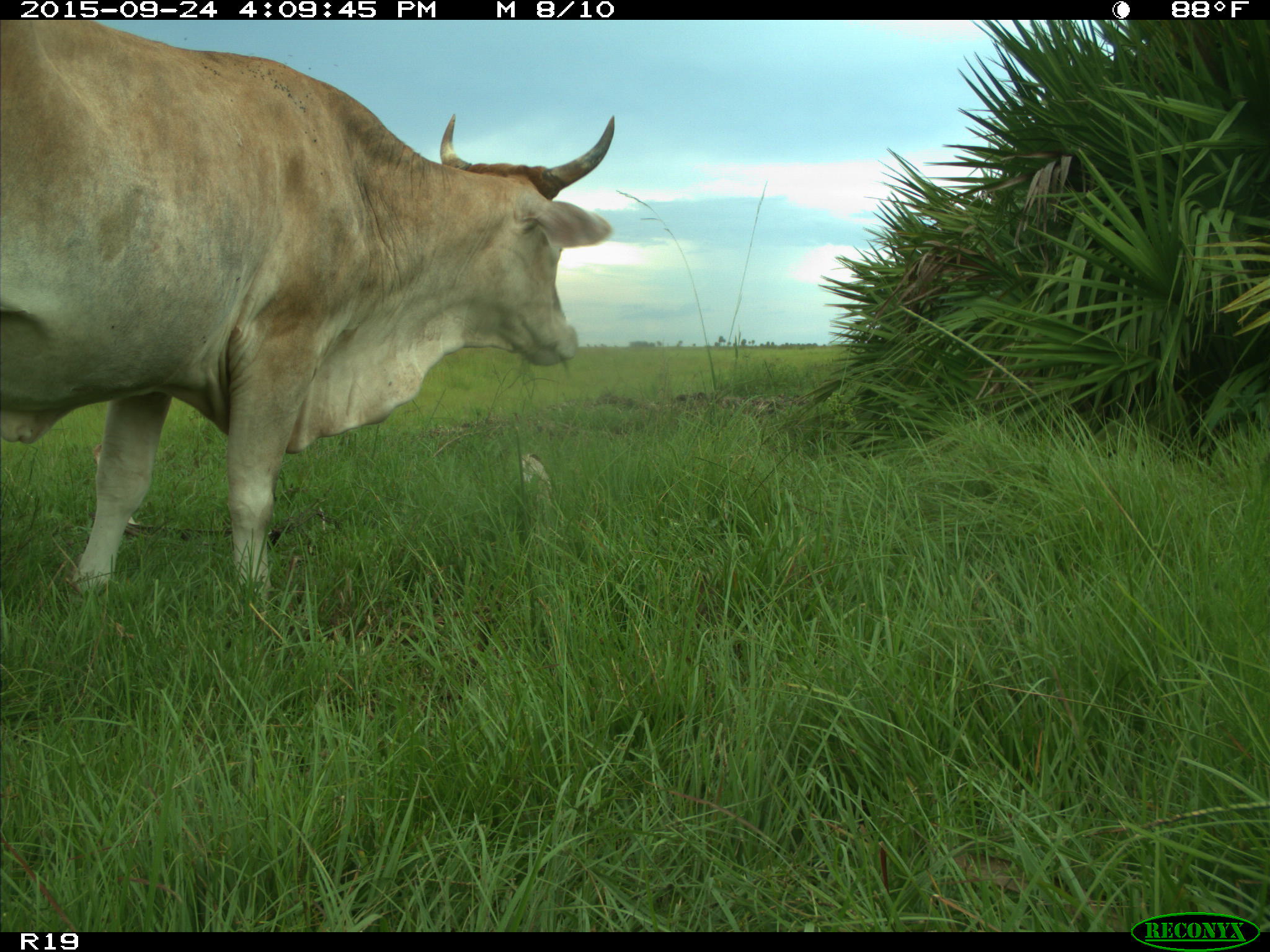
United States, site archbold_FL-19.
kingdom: Animalia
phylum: Chordata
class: Mammalia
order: Artiodactyla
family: Bovidae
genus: Bos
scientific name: Bos taurus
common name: domestic cow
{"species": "Bos taurus (domestic cow)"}